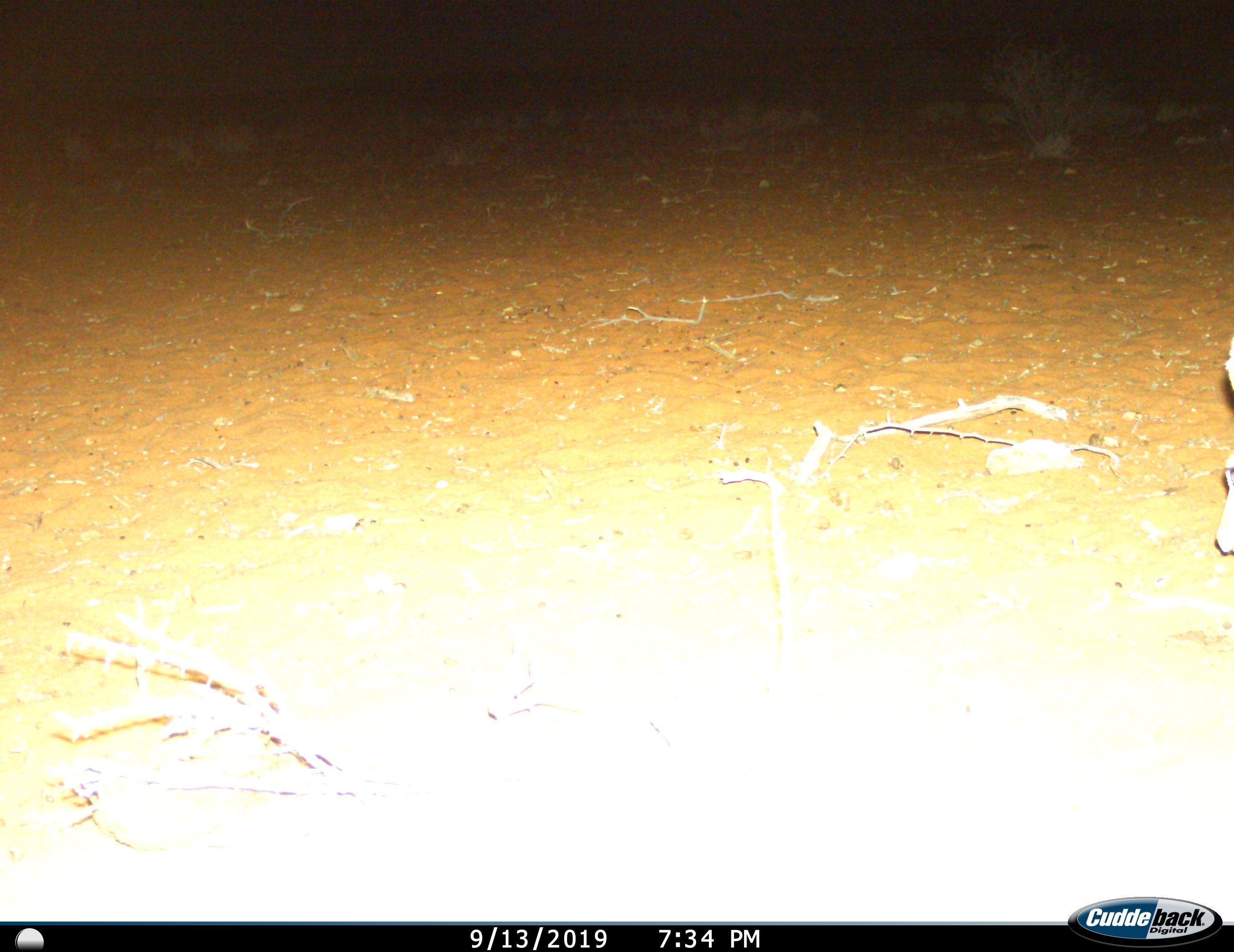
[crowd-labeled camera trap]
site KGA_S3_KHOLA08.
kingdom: Animalia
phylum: Chordata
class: Mammalia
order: Artiodactyla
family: Bovidae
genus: Raphicerus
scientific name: Raphicerus campestris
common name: steenbok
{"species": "steenbok (Raphicerus campestris)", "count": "1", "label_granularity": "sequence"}